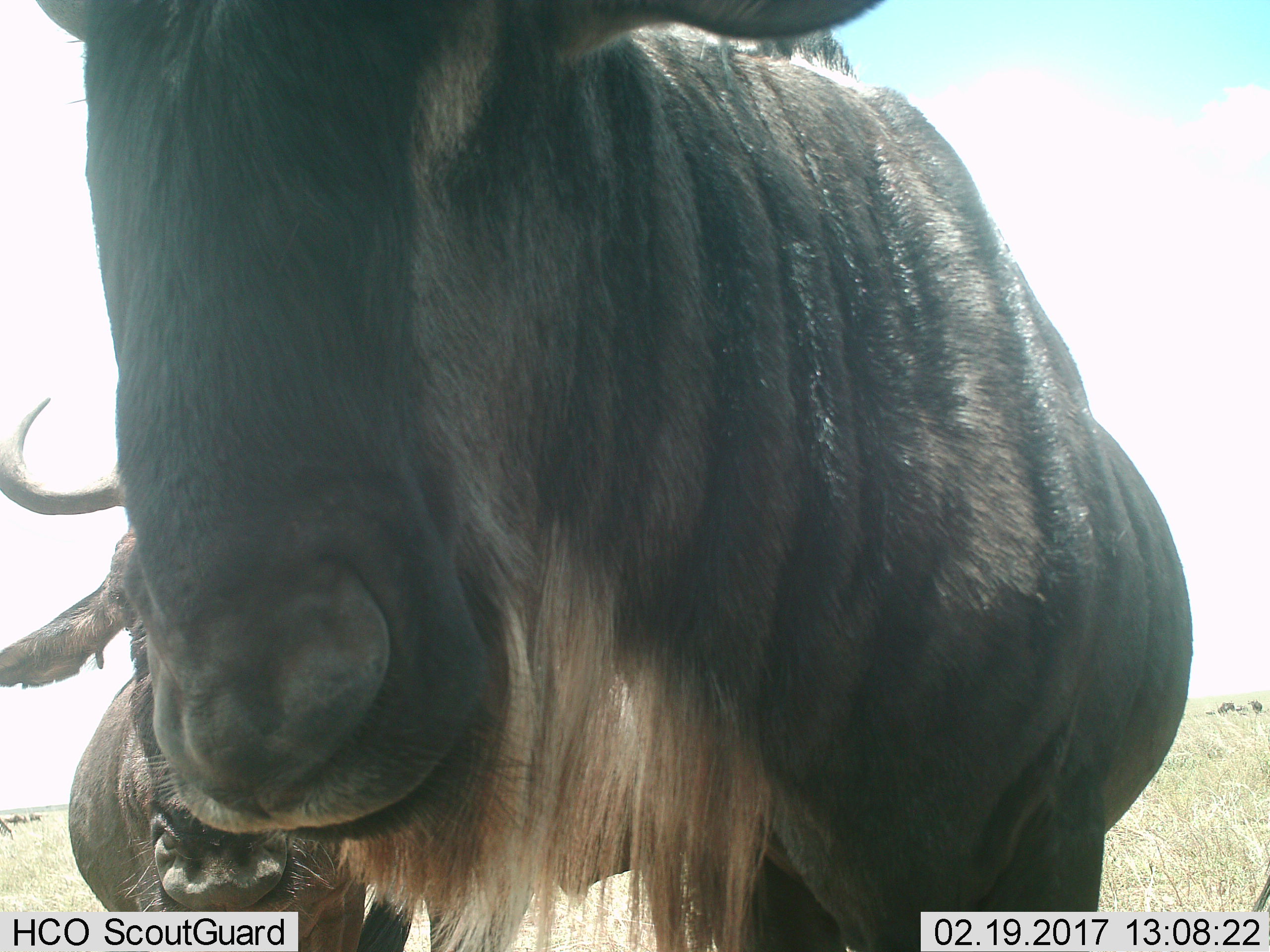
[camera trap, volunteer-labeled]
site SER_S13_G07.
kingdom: Animalia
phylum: Chordata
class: Mammalia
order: Artiodactyla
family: Bovidae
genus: Connochaetes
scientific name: Connochaetes taurinus taurinus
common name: blue wildebeest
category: wildebeestblue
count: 2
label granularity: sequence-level